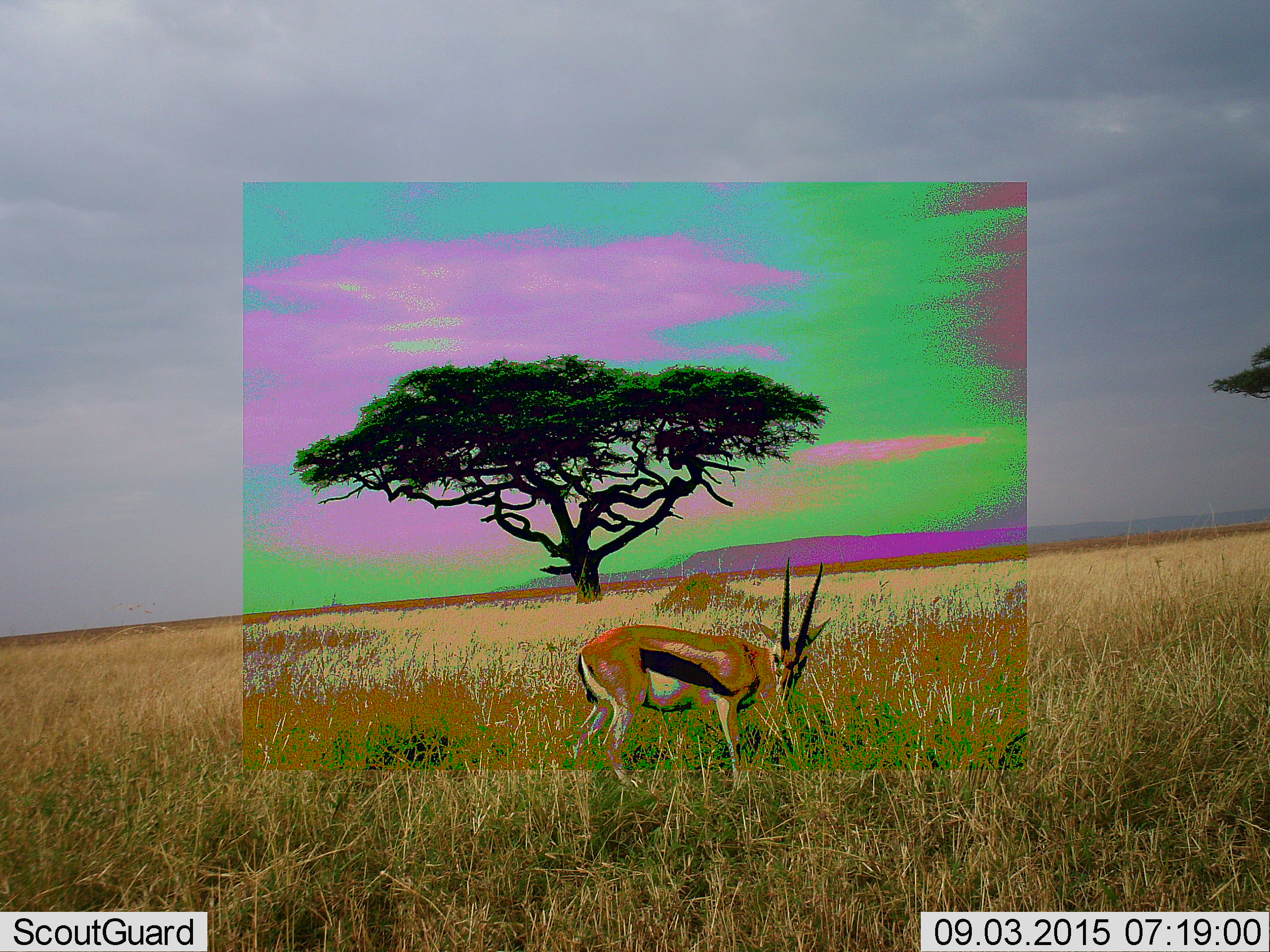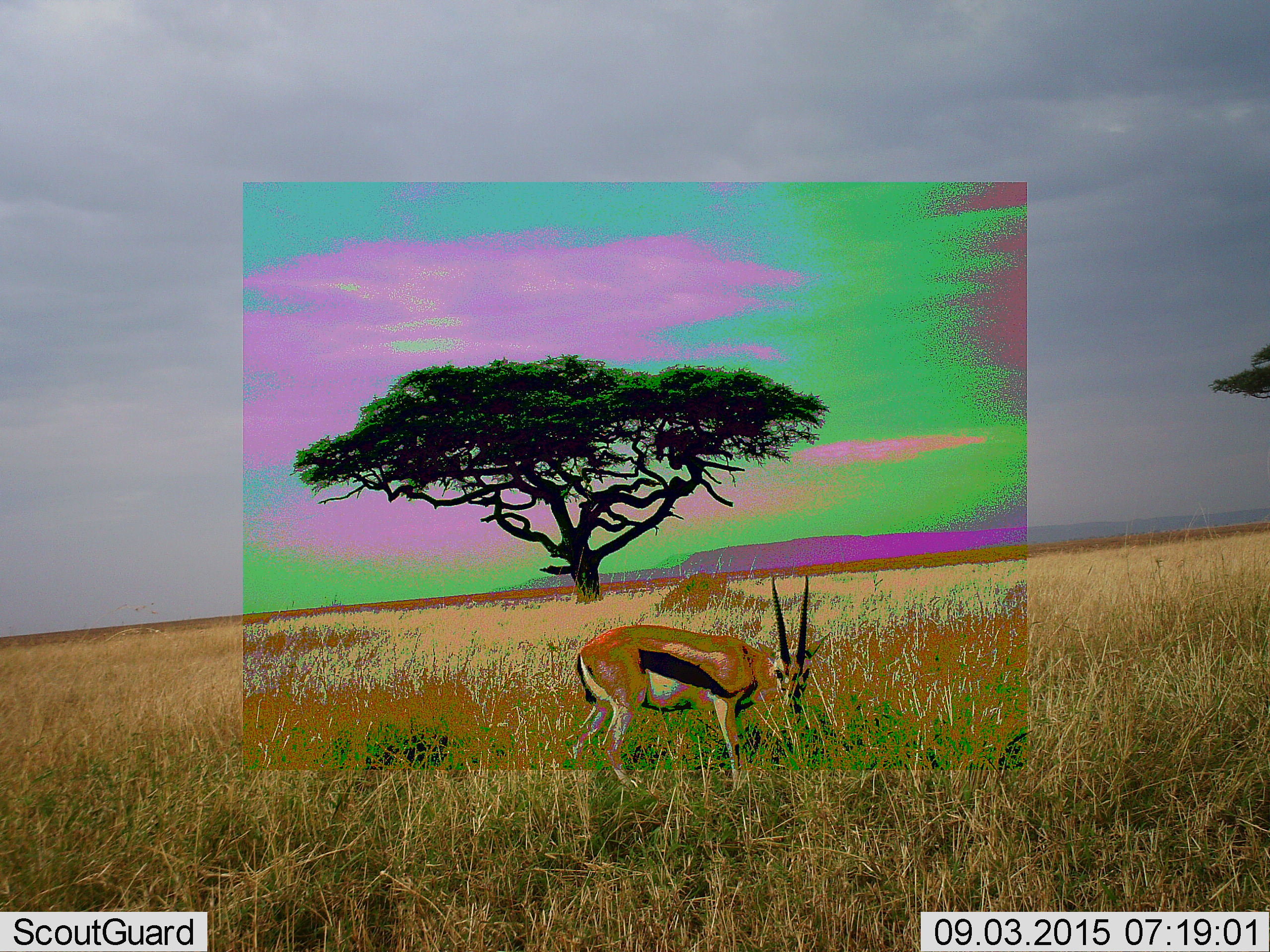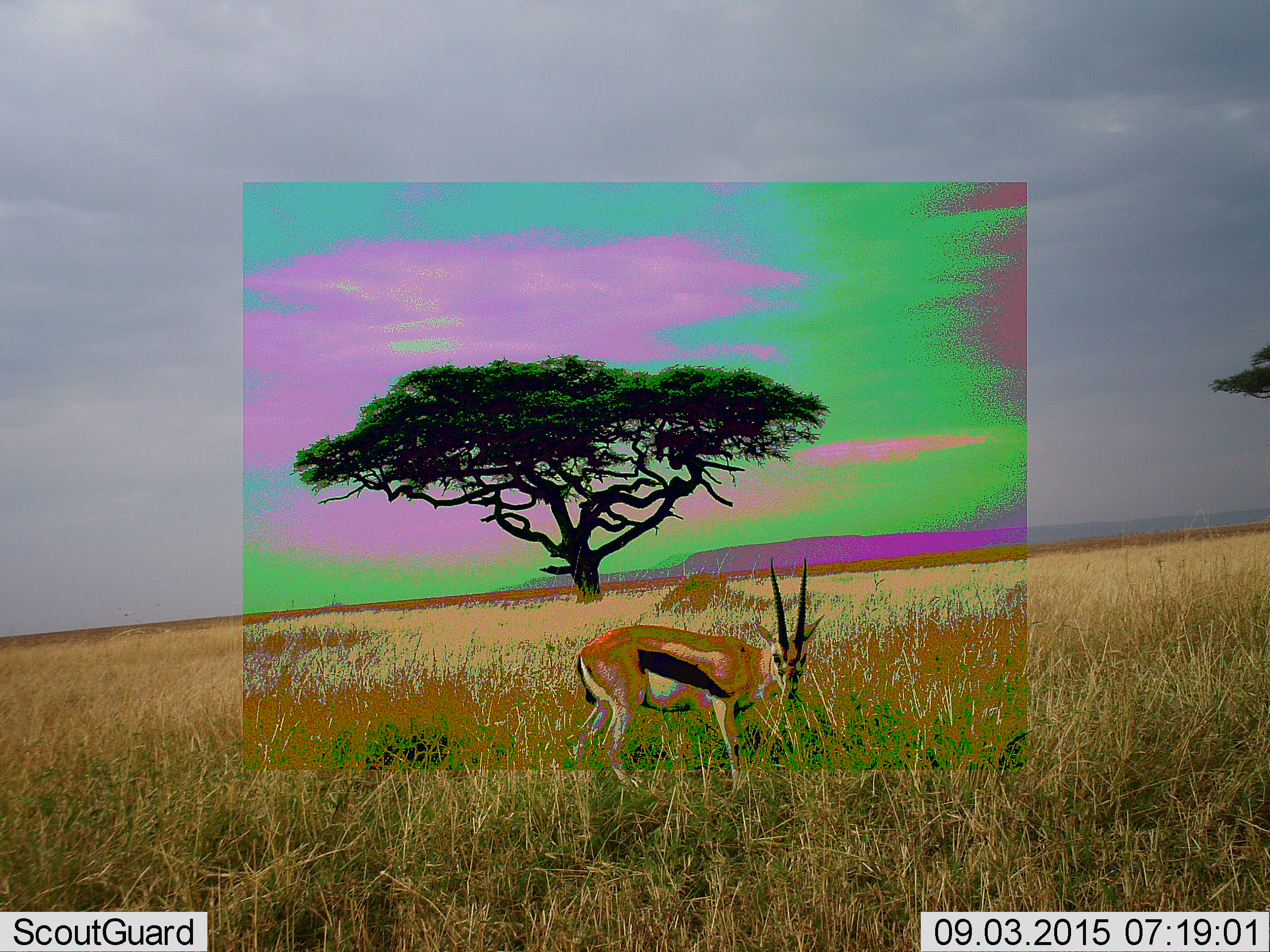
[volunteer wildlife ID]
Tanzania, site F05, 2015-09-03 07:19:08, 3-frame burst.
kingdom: Animalia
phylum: Chordata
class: Mammalia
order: Artiodactyla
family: Bovidae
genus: Eudorcas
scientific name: Eudorcas thomsonii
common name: thomson's gazelle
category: gazellethomsons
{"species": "gazellethomsons (thomson's gazelle) (Eudorcas thomsonii)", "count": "1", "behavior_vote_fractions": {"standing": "62%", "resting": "8%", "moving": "0%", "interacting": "0%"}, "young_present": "0%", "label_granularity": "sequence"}